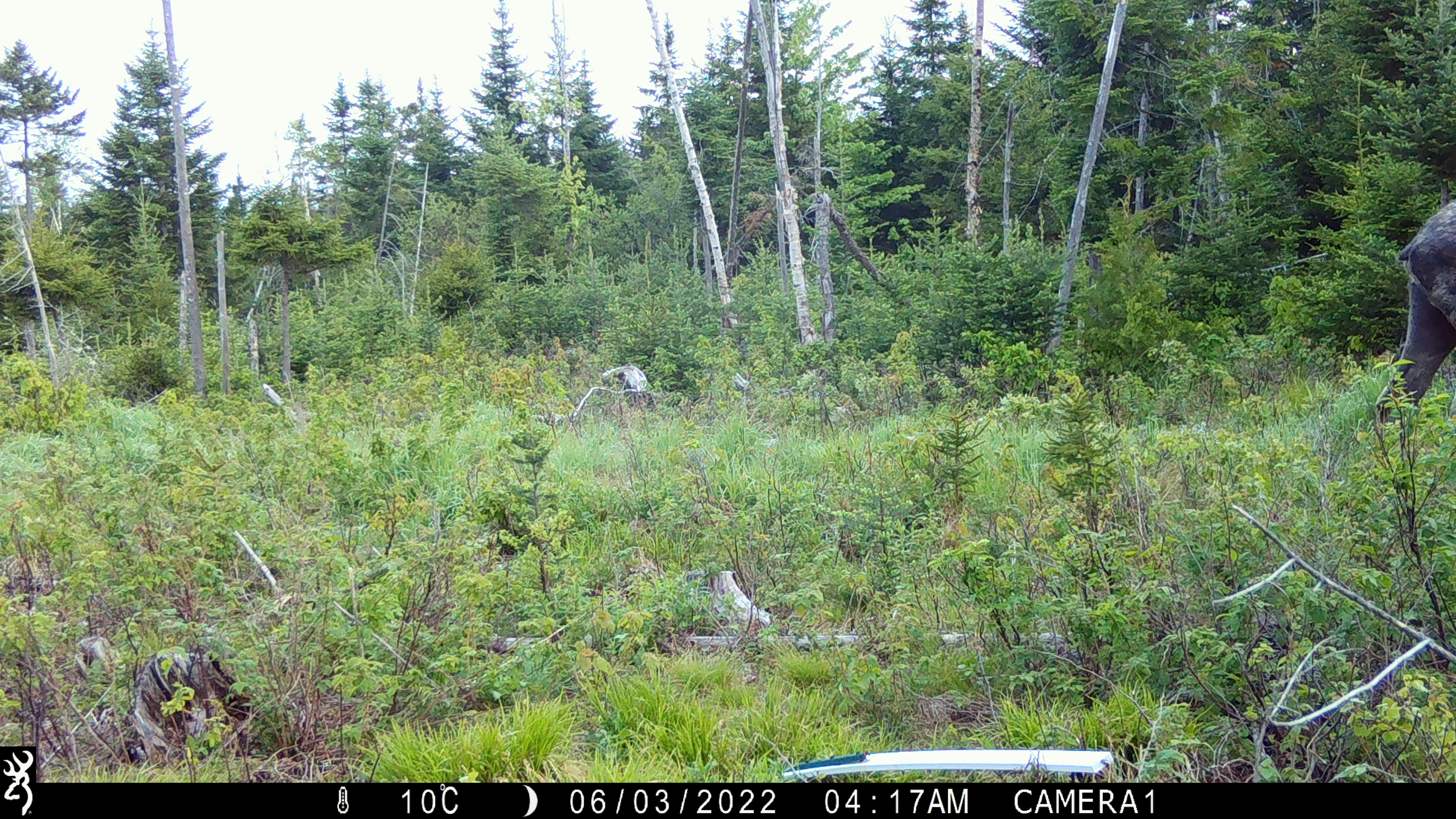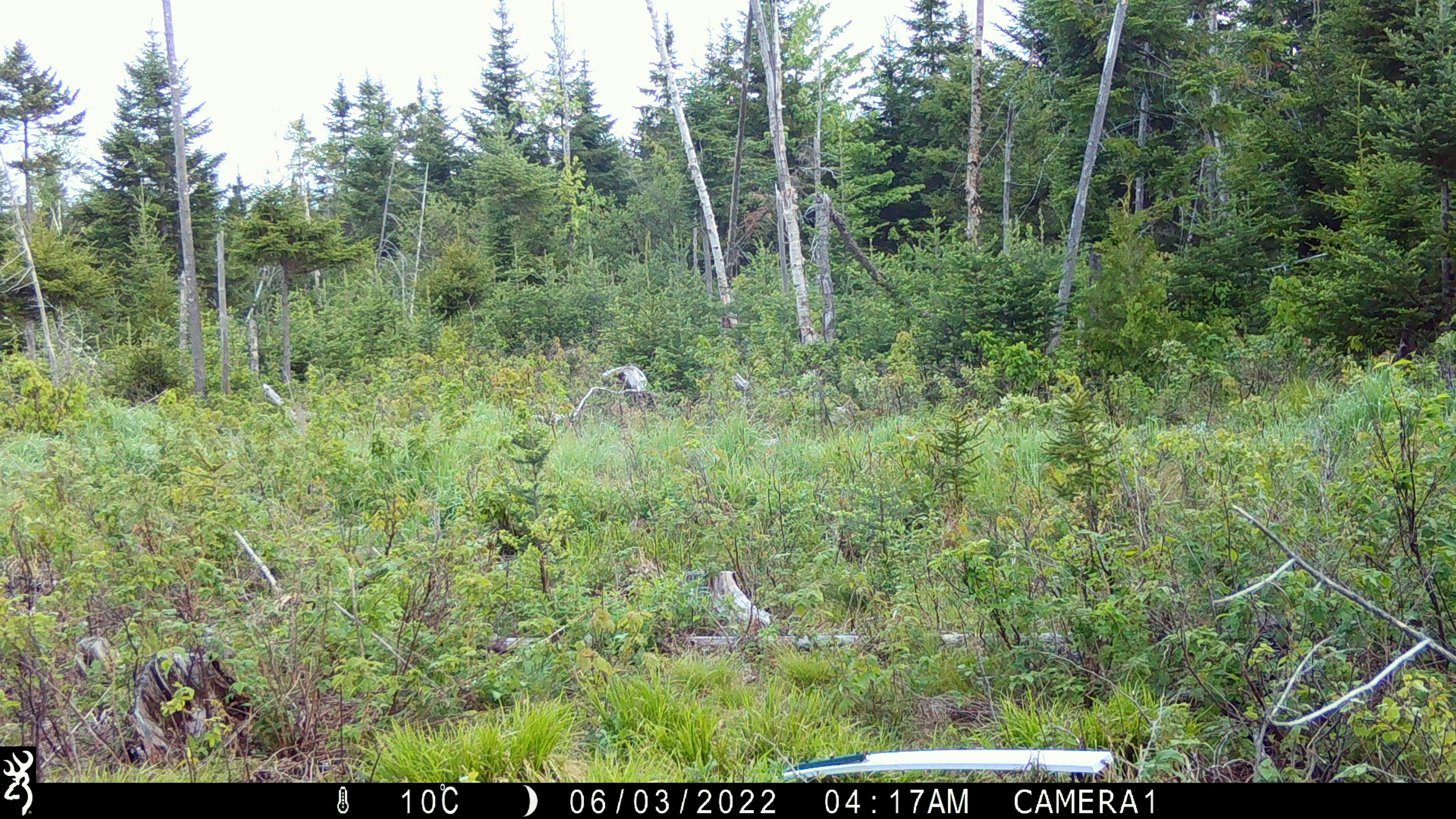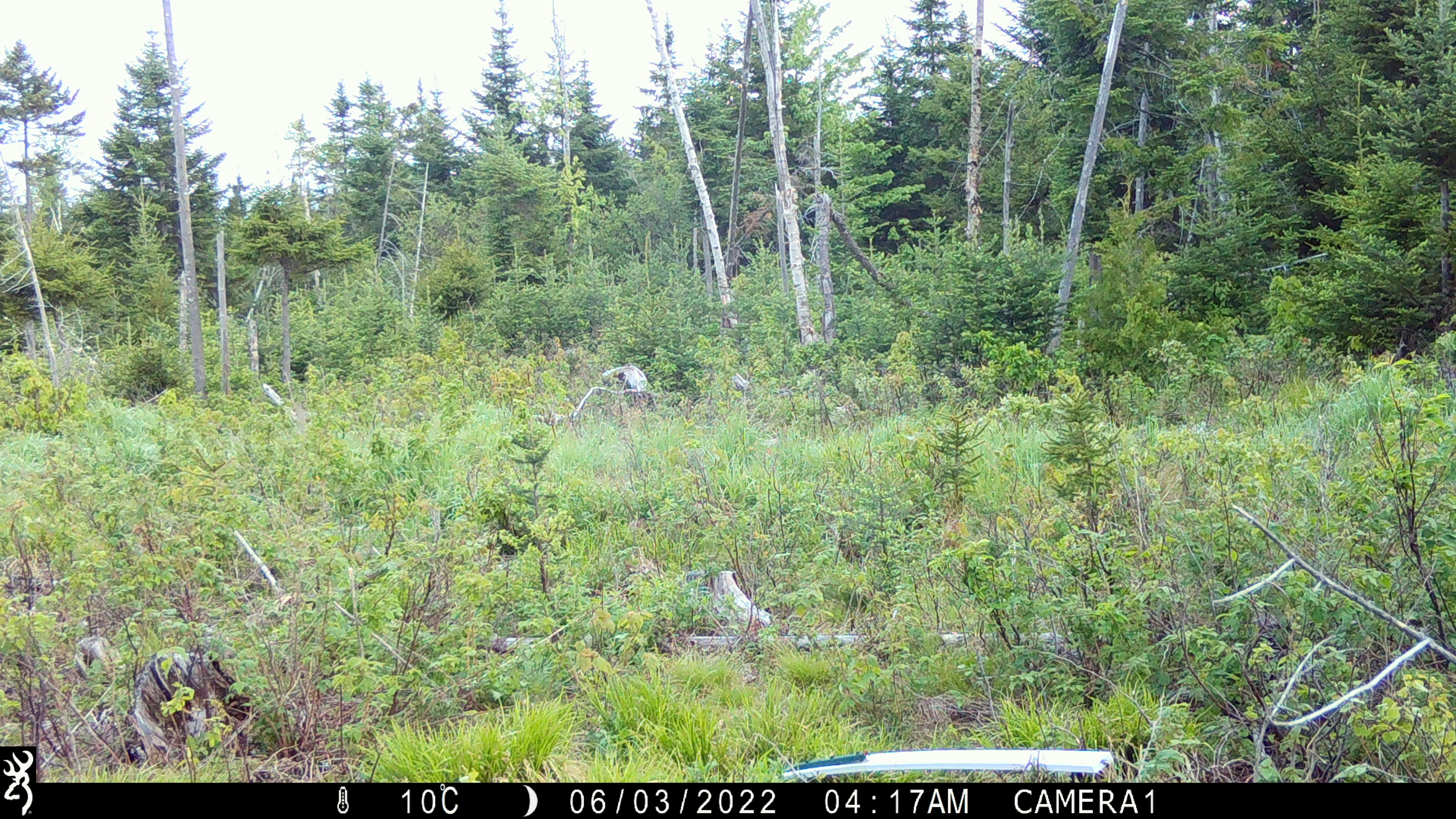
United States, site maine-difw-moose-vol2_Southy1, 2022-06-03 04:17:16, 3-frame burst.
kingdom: Animalia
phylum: Chordata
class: Mammalia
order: Artiodactyla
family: Cervidae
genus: Alces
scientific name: Alces alces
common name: moose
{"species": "moose (Alces alces)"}